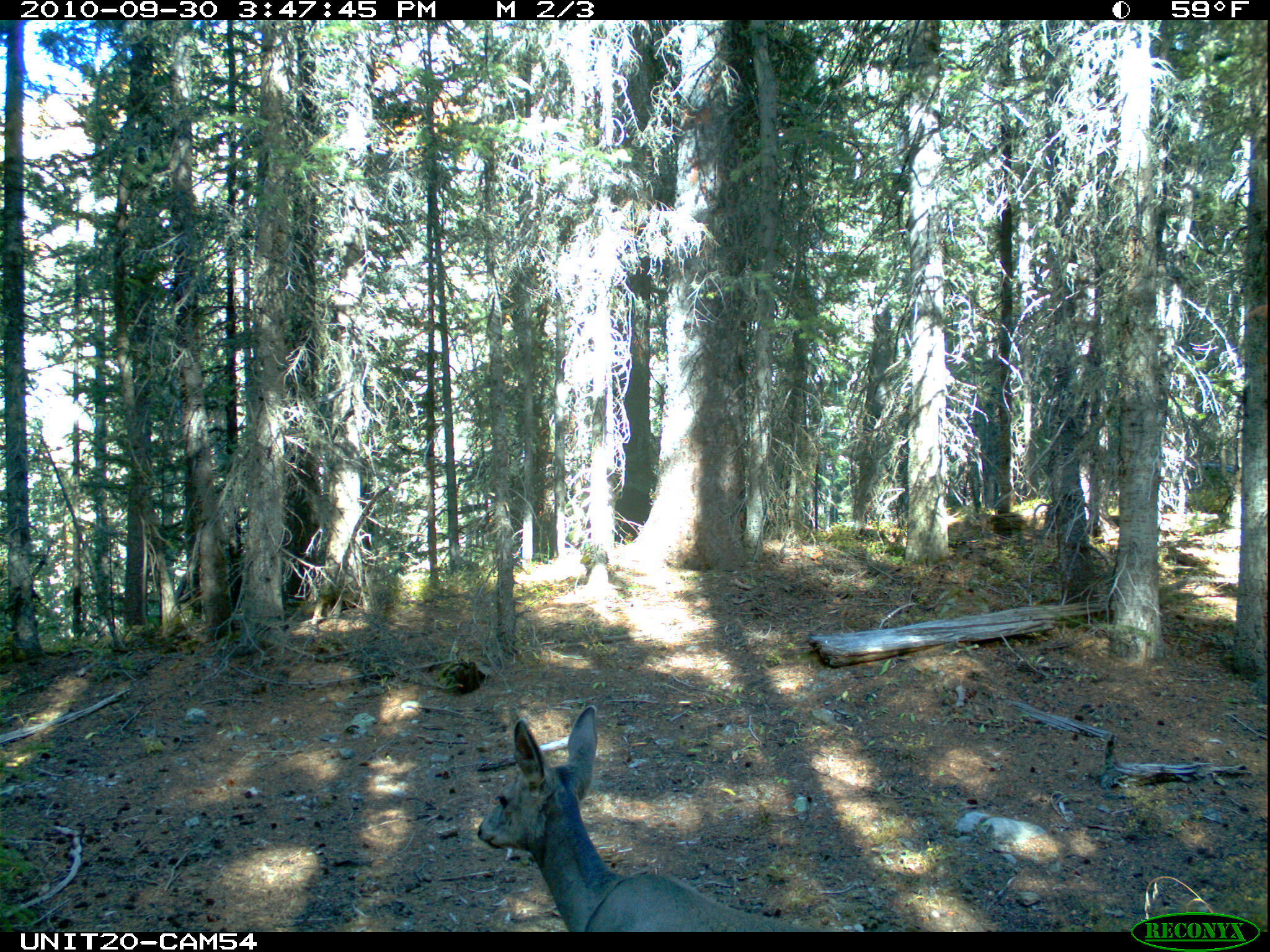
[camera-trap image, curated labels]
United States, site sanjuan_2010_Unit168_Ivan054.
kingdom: Animalia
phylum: Chordata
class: Mammalia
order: Artiodactyla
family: Cervidae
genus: Odocoileus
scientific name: Odocoileus hemionus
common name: mule deer